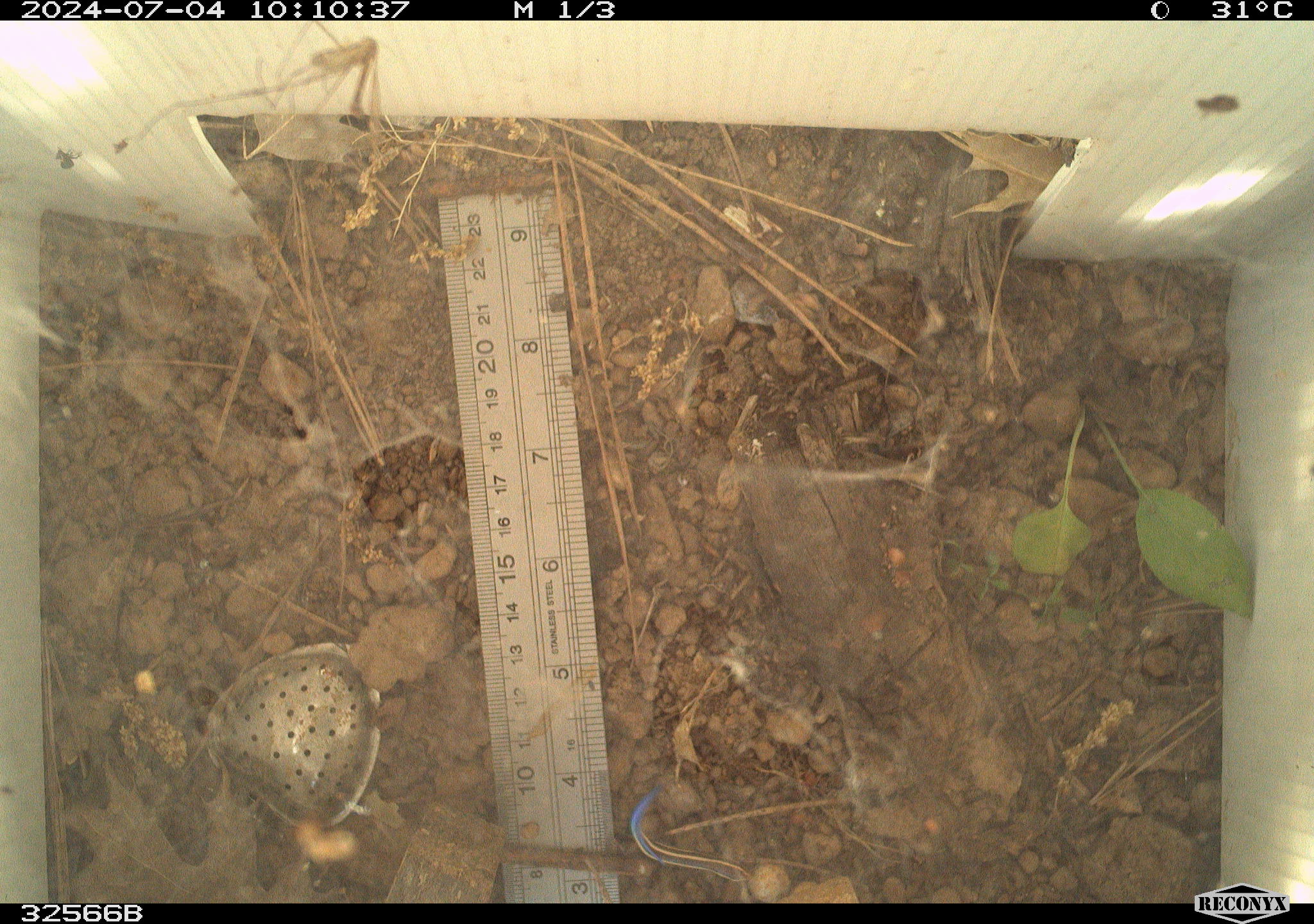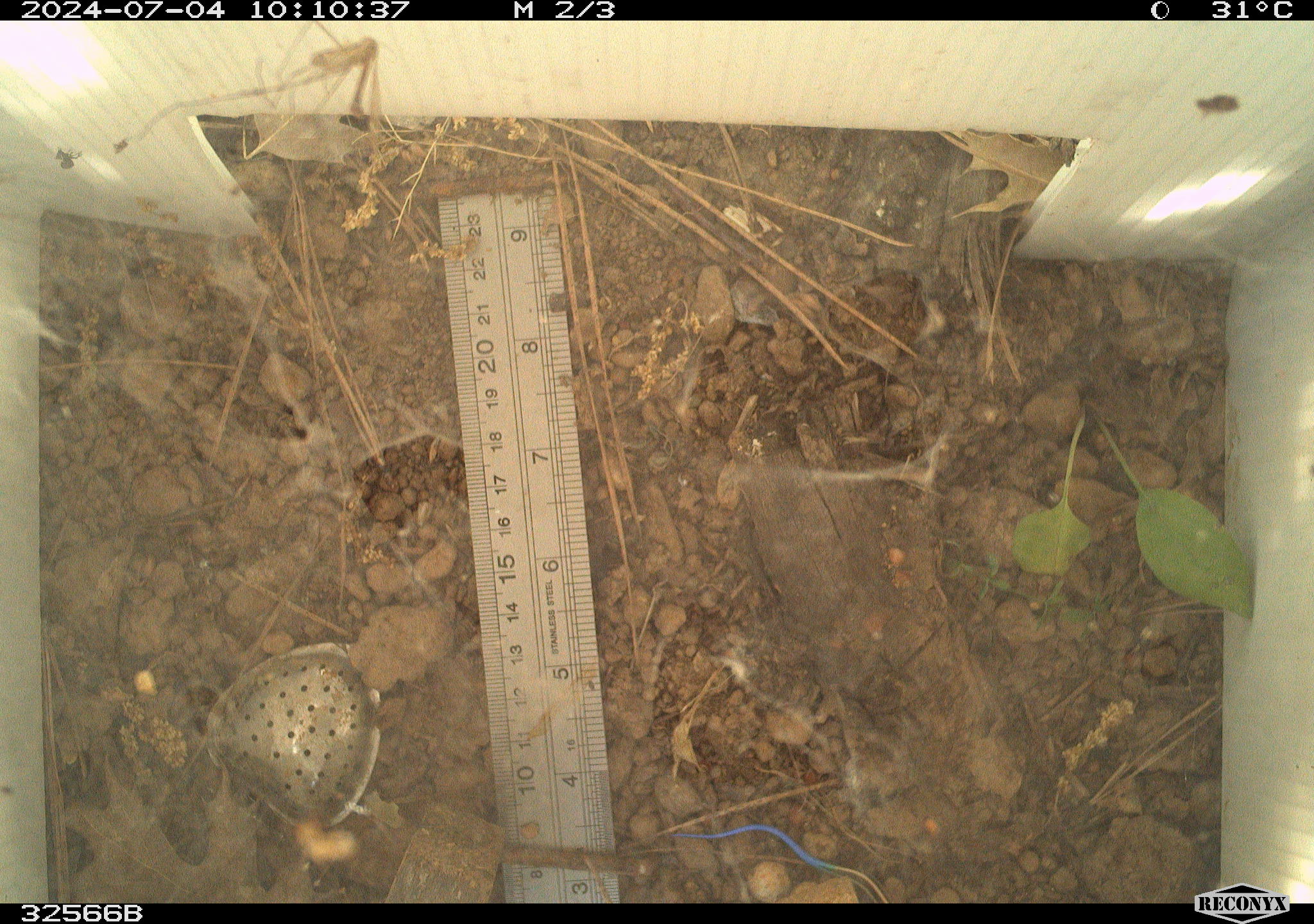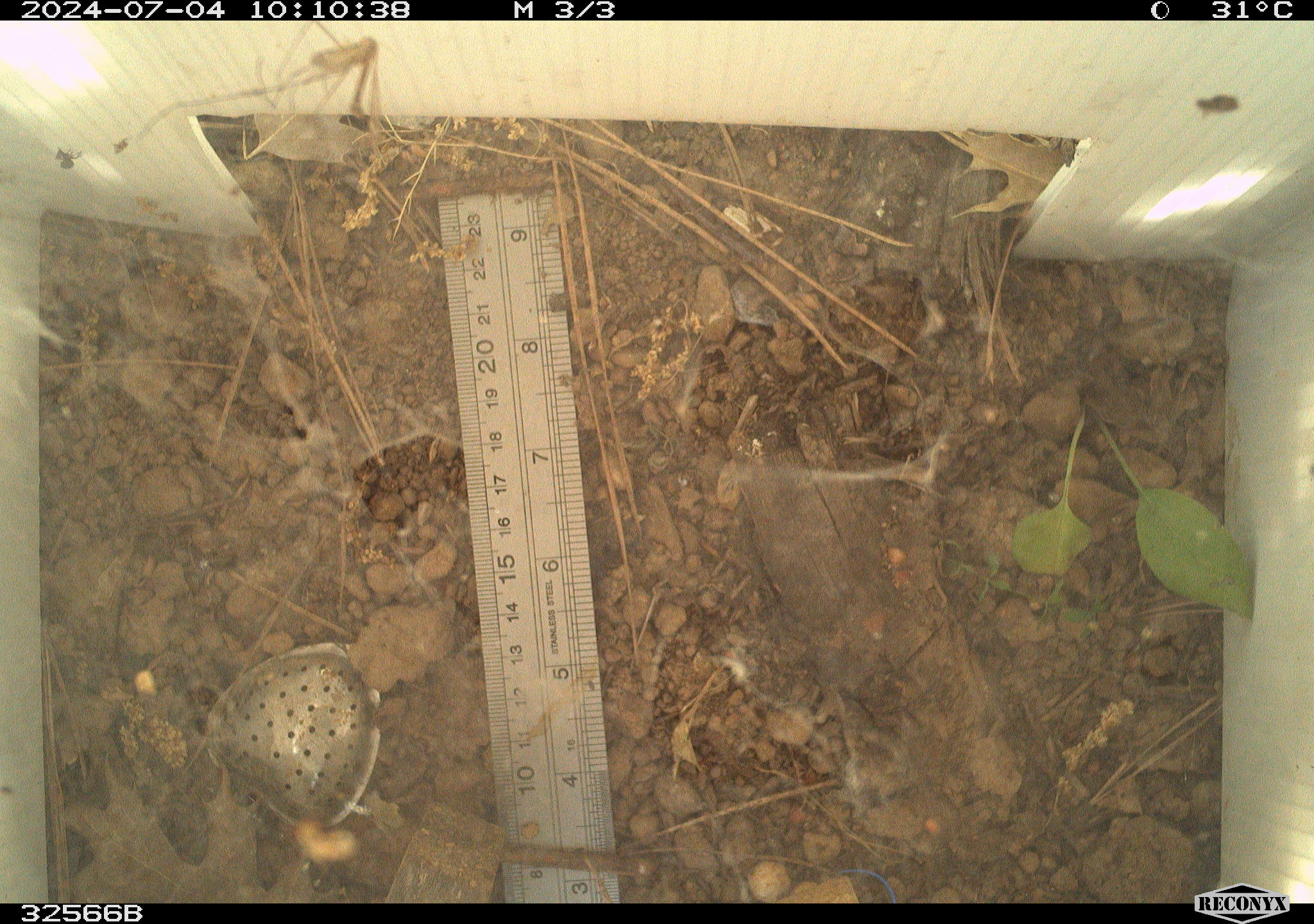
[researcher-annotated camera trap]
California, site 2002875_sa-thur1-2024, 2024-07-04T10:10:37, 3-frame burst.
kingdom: Animalia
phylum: Chordata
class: Reptilia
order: Squamata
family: Scincidae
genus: Plestiodon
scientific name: Plestiodon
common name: blue-tailed skinks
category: plestiodon species